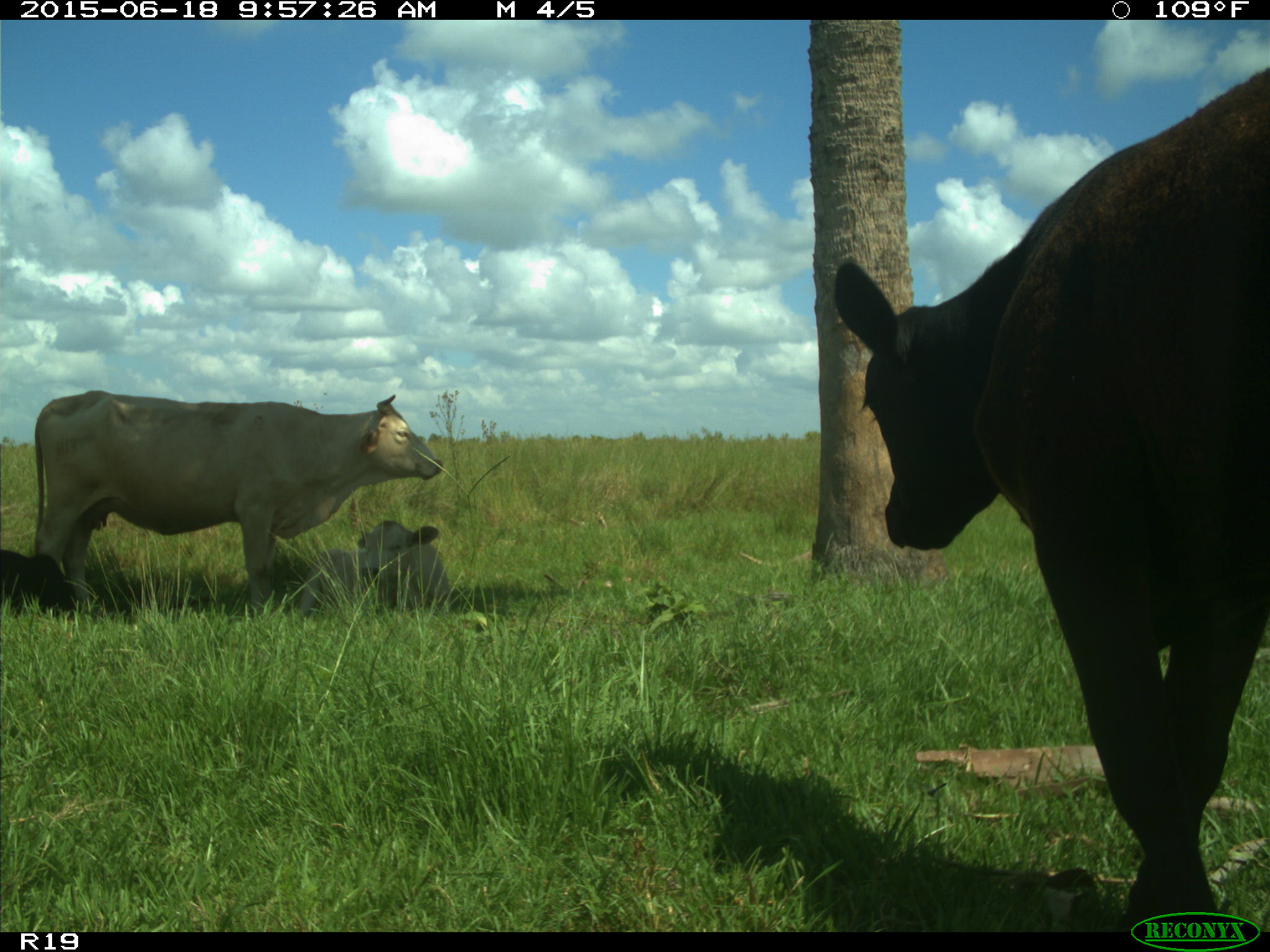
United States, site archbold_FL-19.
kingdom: Animalia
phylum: Chordata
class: Mammalia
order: Artiodactyla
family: Bovidae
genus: Bos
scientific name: Bos taurus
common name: domestic cow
Bos taurus (domestic cow).